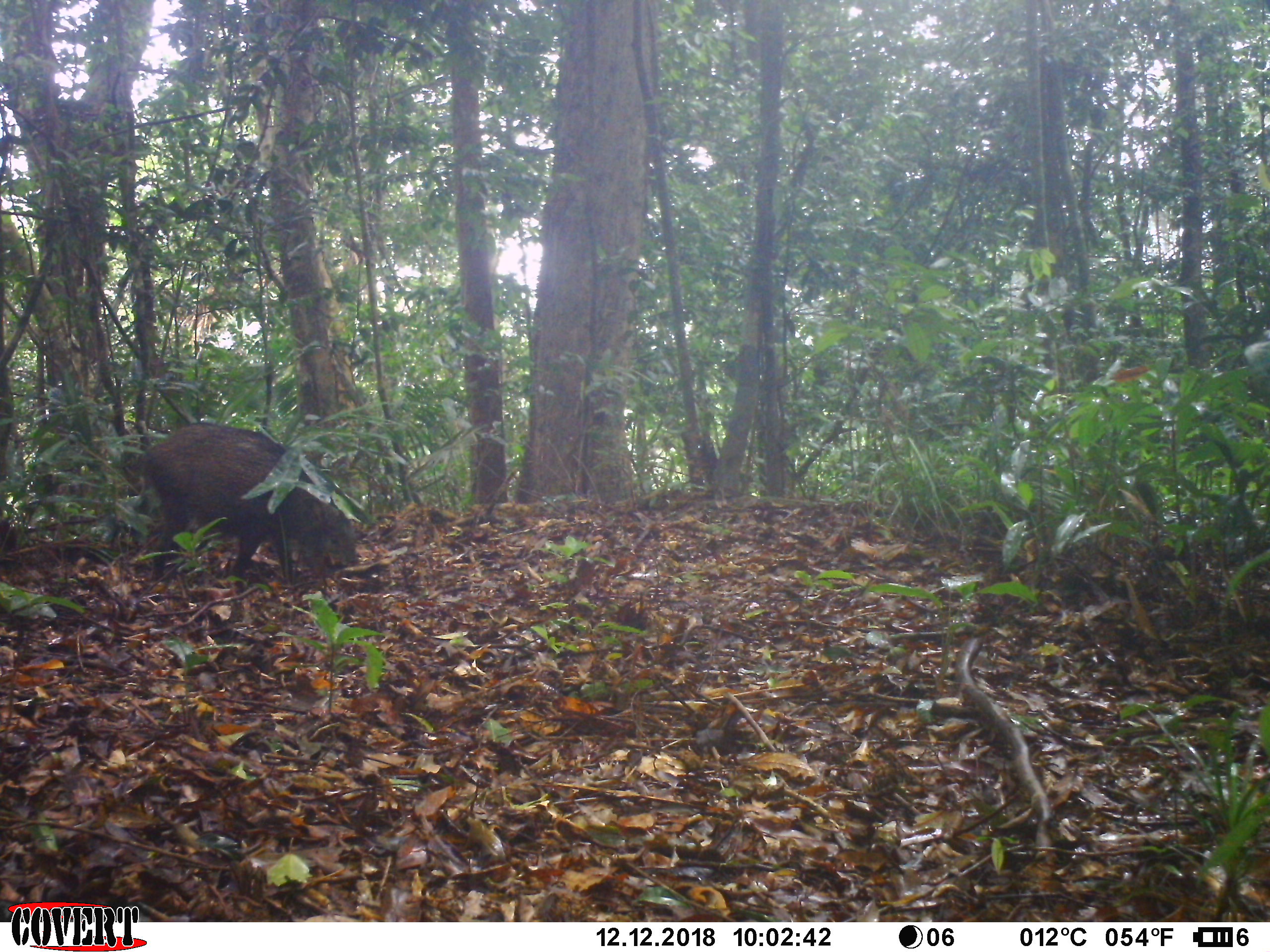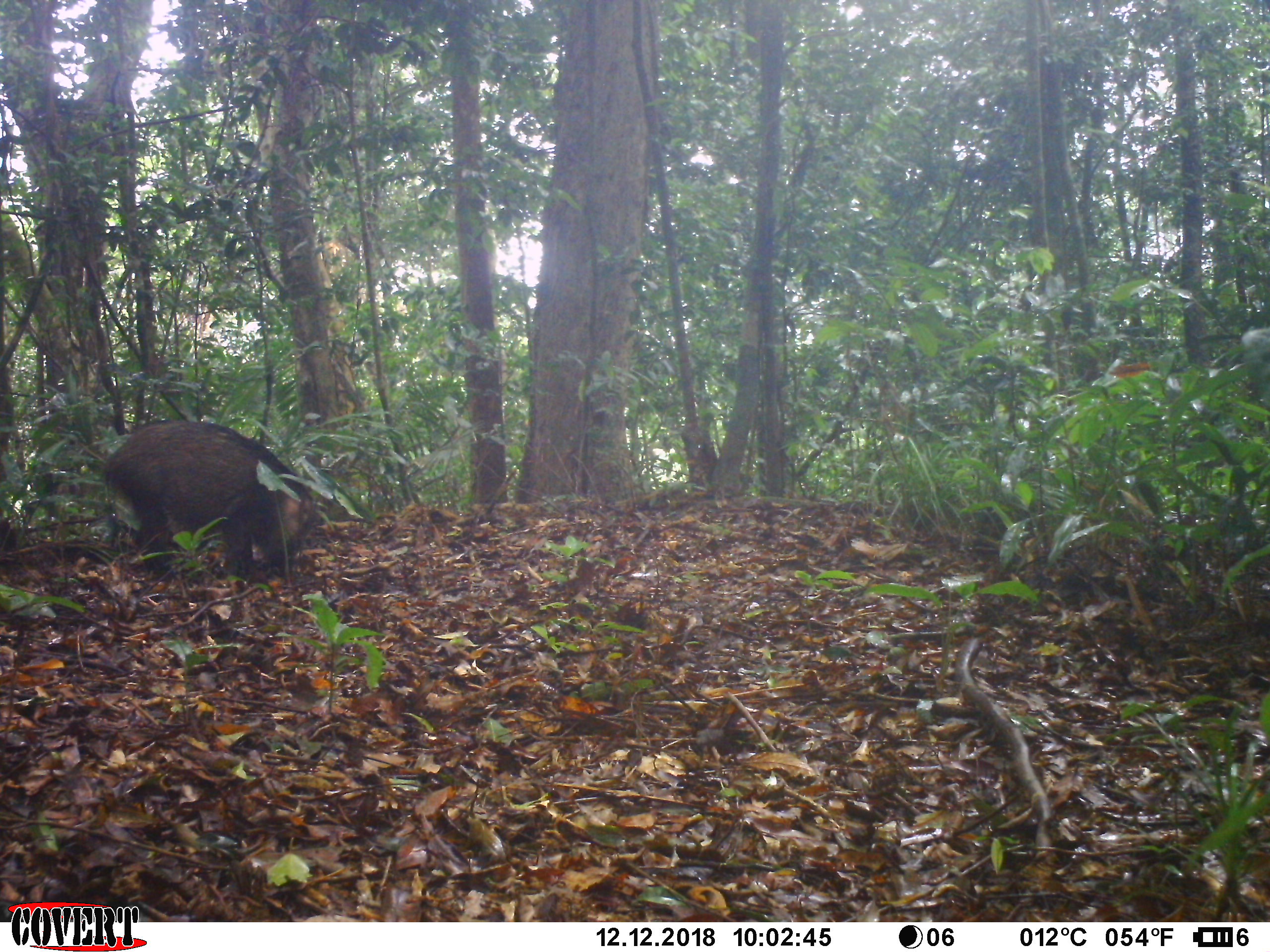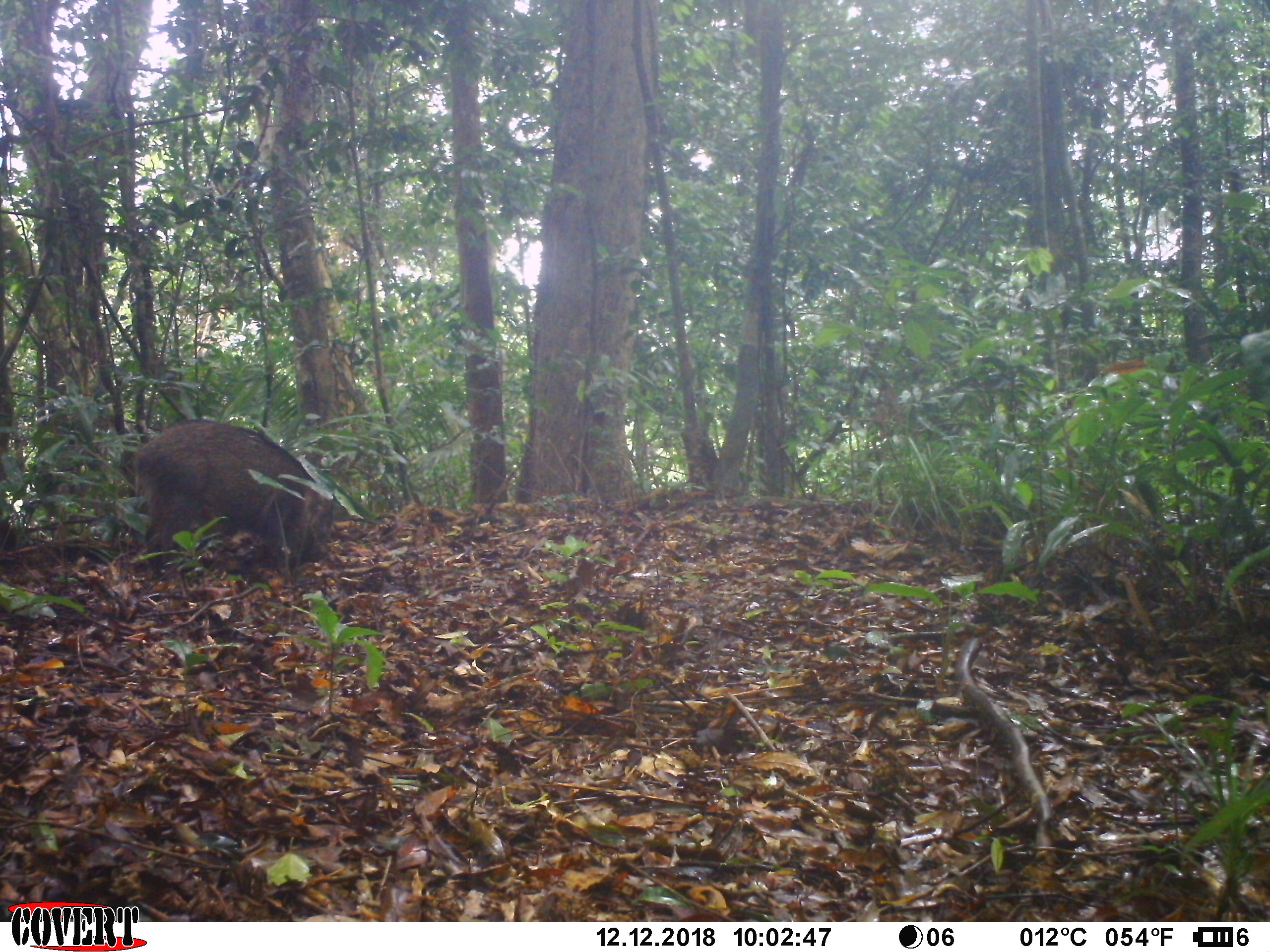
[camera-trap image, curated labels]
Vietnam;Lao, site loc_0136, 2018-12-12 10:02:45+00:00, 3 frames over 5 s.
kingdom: Animalia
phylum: Chordata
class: Mammalia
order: Artiodactyla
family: Suidae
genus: Sus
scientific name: Sus scrofa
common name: eurasian wild pig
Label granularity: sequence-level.